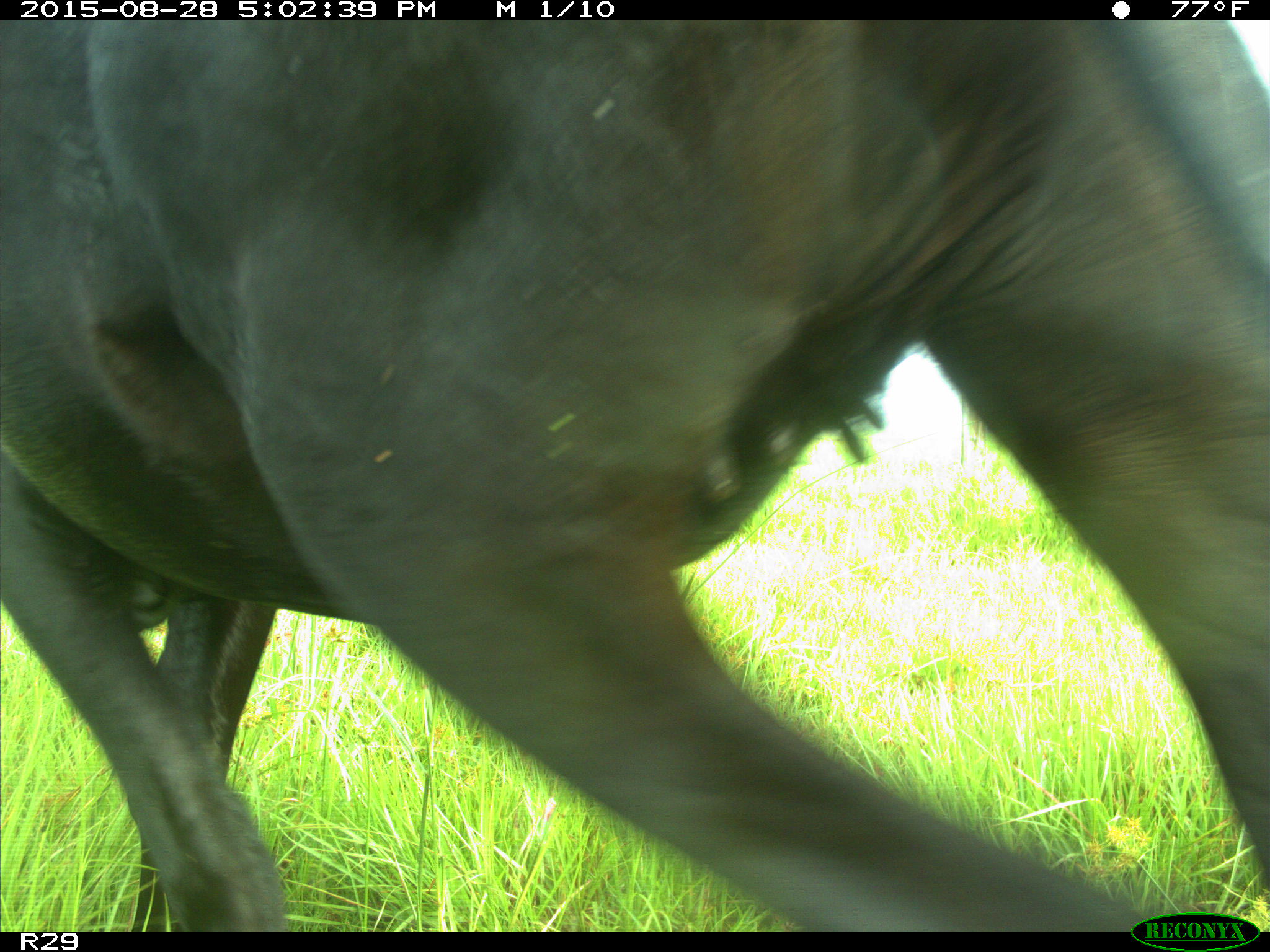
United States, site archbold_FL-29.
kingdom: Animalia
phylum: Chordata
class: Mammalia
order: Artiodactyla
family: Bovidae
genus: Bos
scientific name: Bos taurus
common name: domestic cow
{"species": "Bos taurus (domestic cow)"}